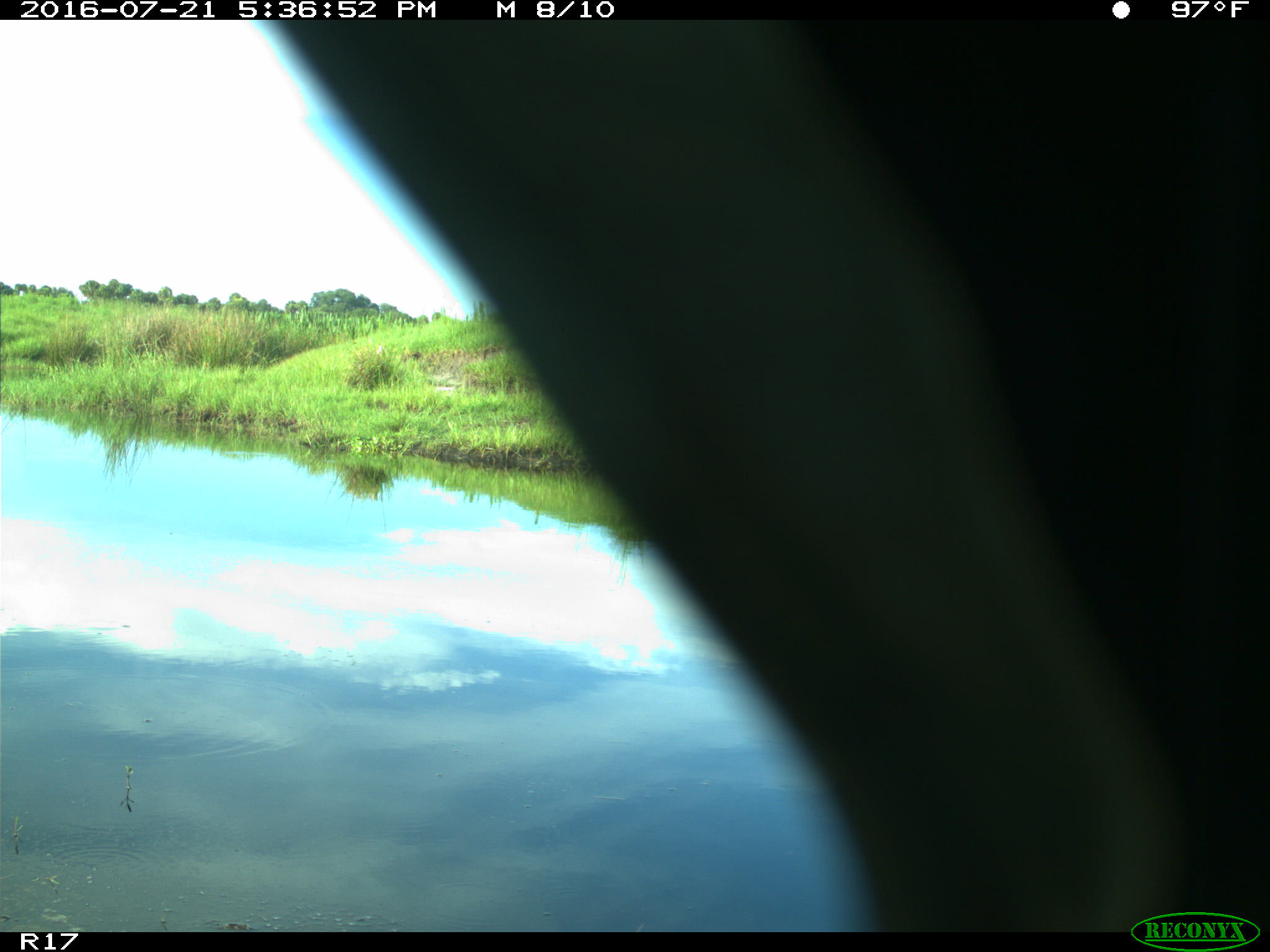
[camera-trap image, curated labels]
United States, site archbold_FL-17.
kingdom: Animalia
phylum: Chordata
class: Aves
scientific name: Aves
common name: birds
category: unidentified bird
Unidentified bird (birds) (Aves).